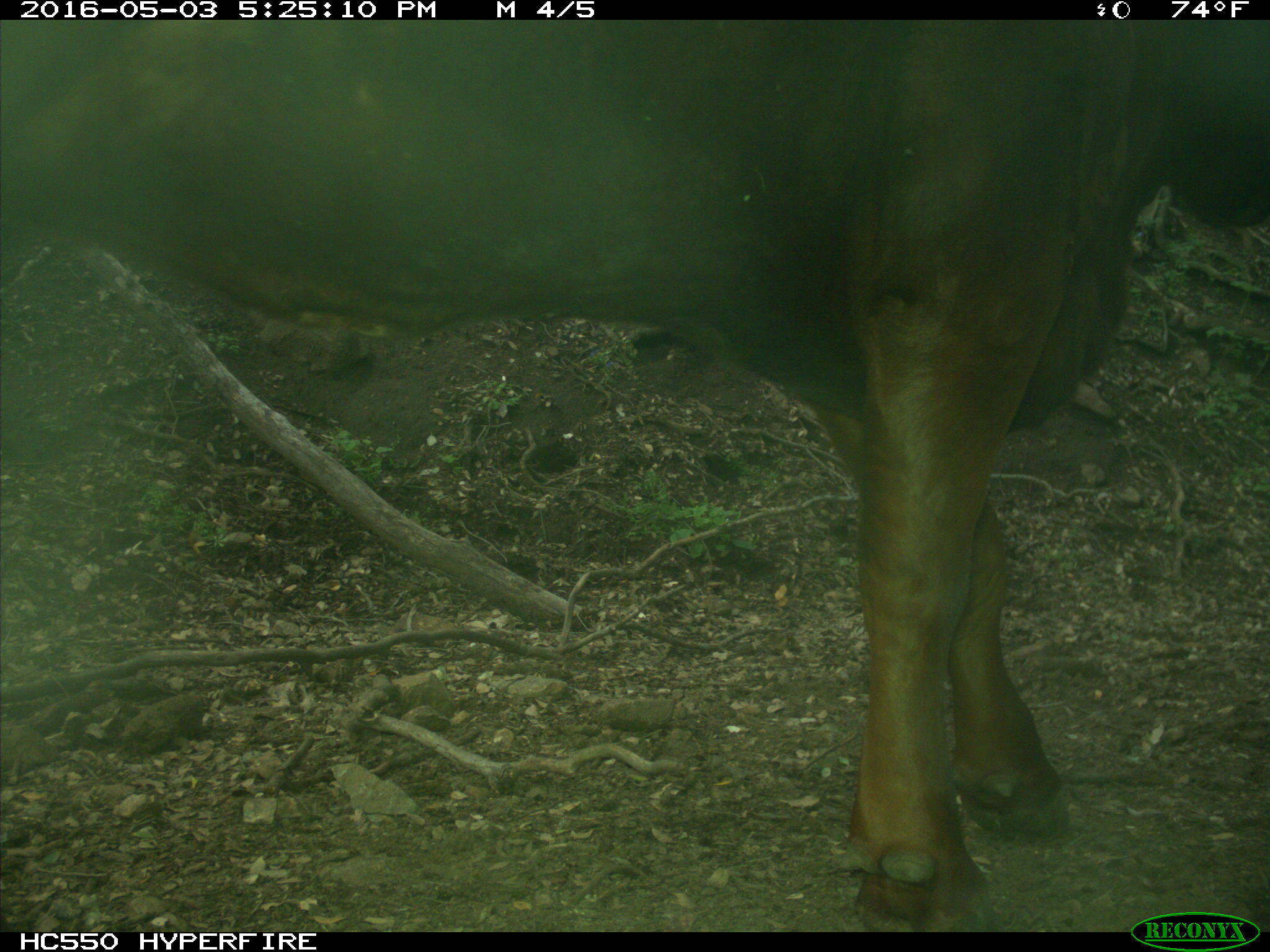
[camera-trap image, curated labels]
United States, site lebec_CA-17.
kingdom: Animalia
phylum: Chordata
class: Mammalia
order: Artiodactyla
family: Bovidae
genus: Bos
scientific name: Bos taurus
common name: domestic cow